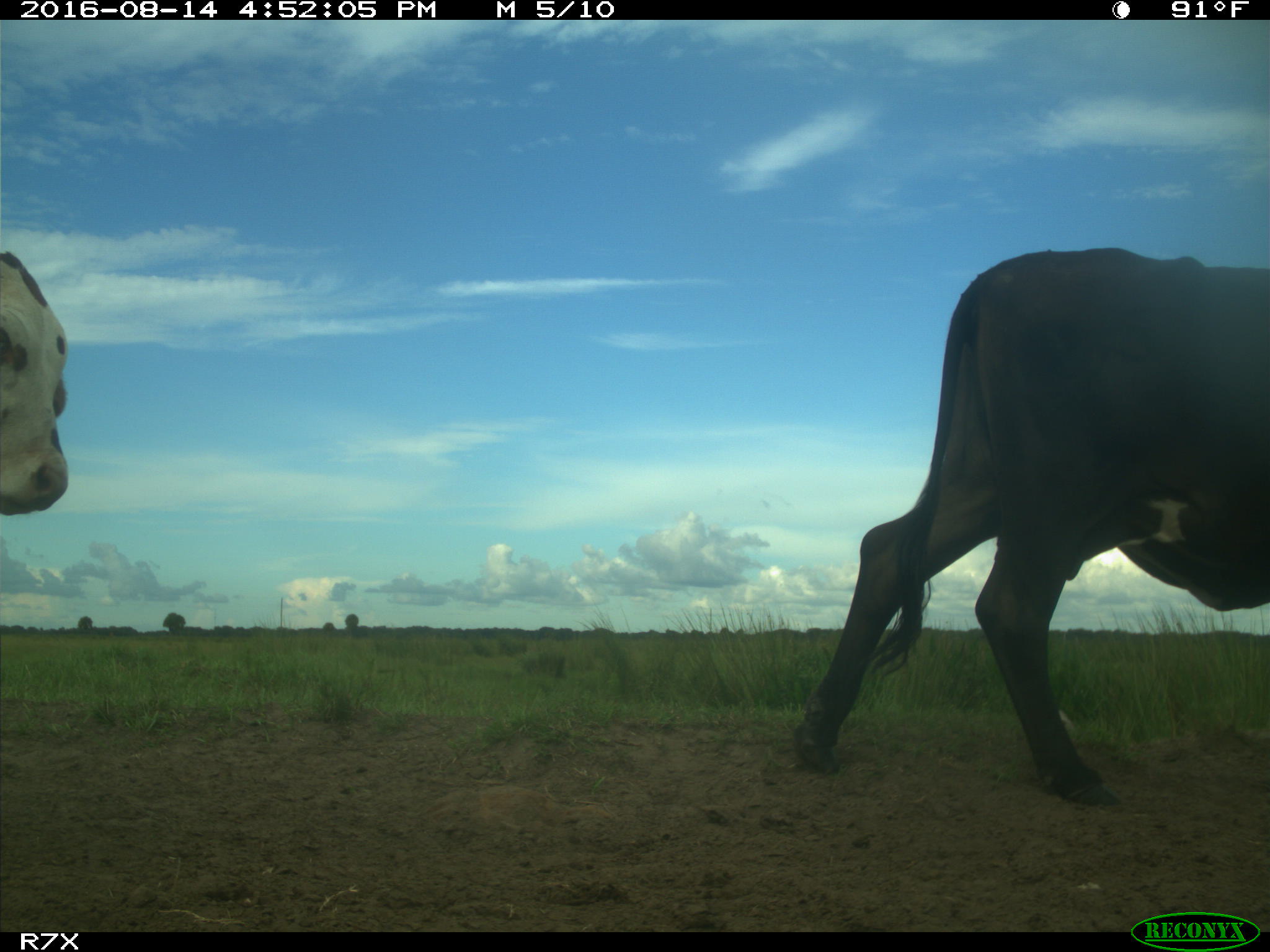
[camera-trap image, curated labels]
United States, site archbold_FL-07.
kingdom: Animalia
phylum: Chordata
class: Mammalia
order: Artiodactyla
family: Bovidae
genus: Bos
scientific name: Bos taurus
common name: domestic cow